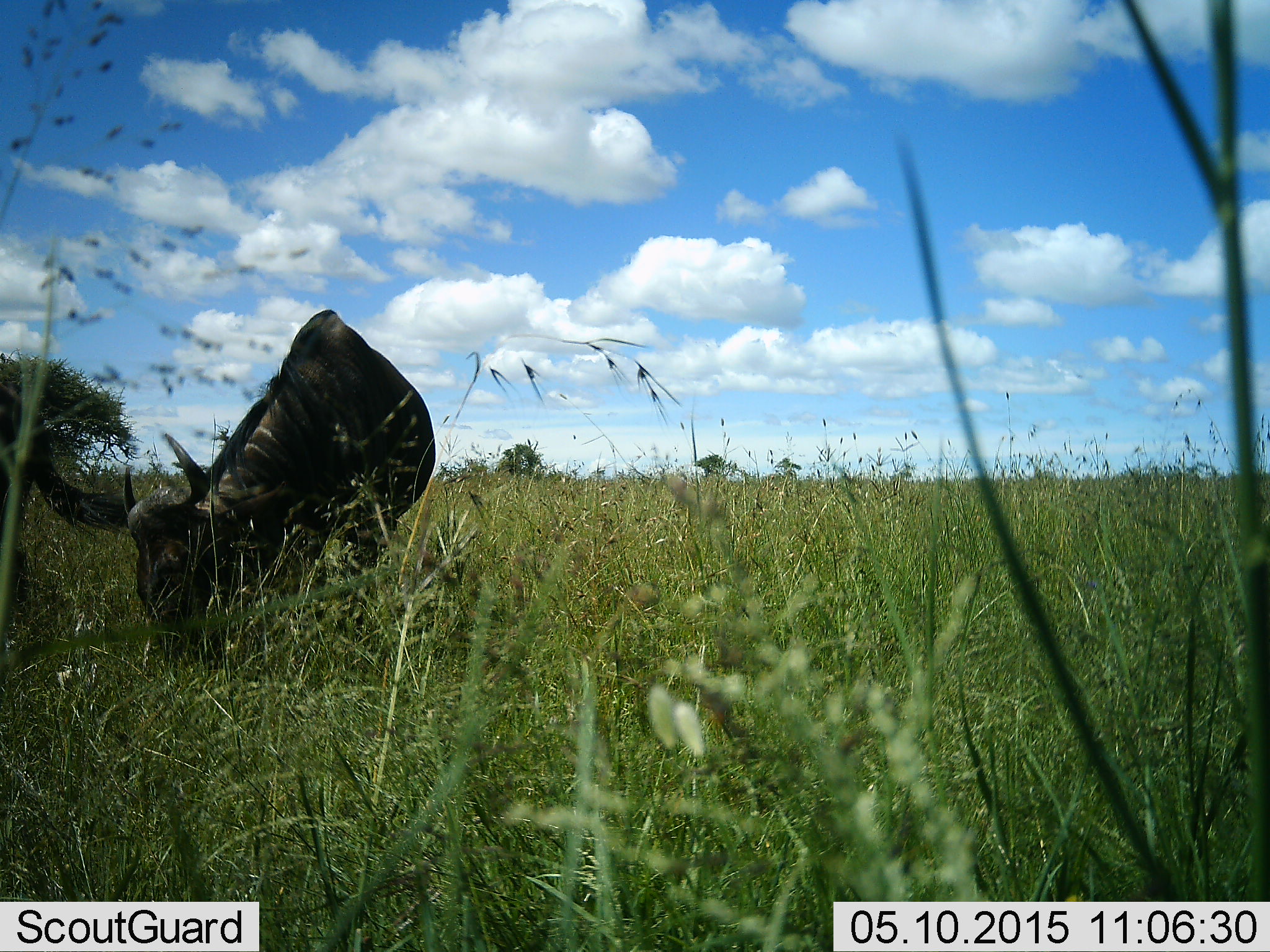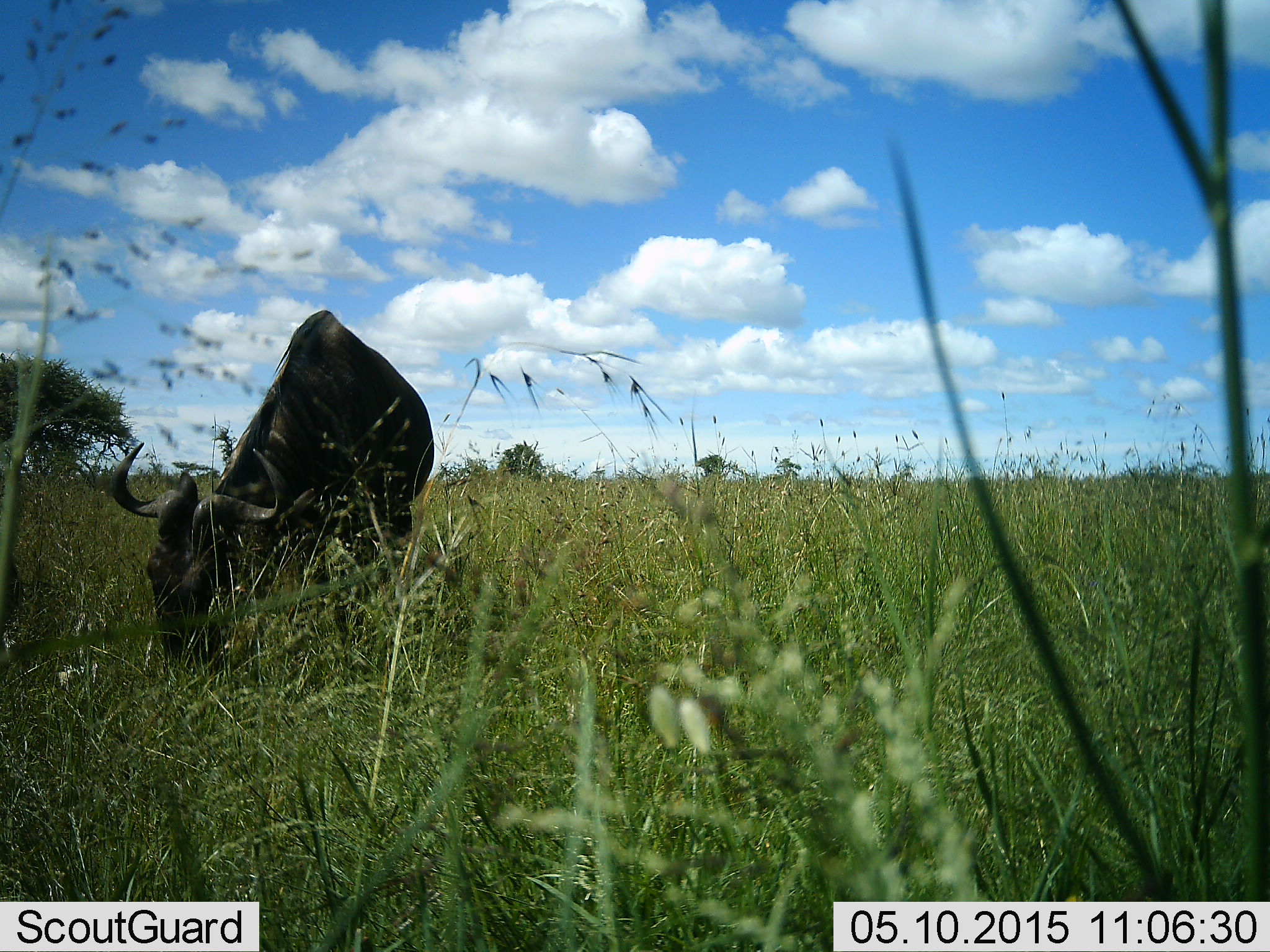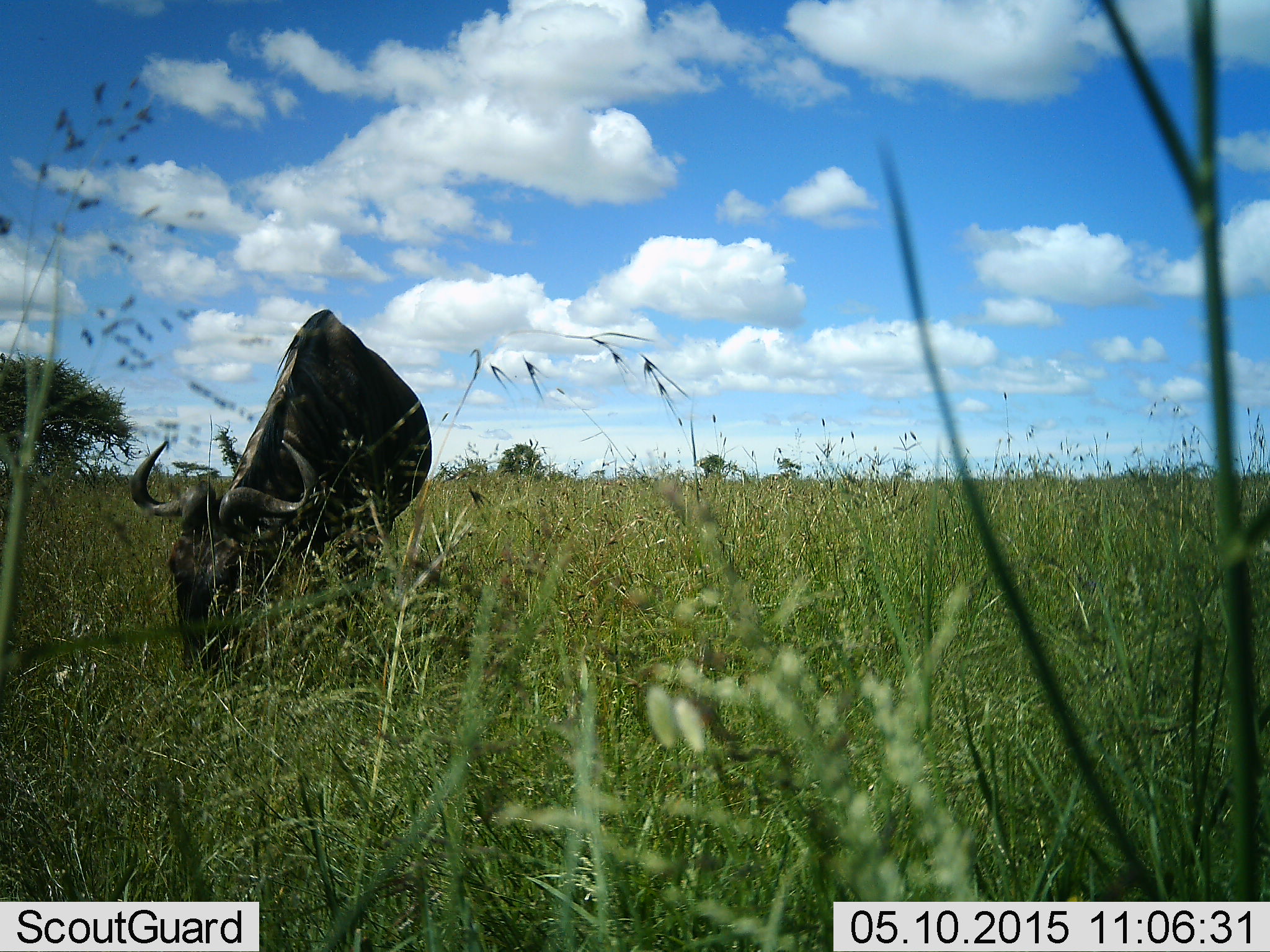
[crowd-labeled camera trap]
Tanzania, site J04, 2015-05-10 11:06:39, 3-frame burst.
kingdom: Animalia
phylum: Chordata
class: Mammalia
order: Artiodactyla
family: Bovidae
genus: Connochaetes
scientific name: Connochaetes taurinus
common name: blue wildebeest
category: wildebeest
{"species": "wildebeest (blue wildebeest) (Connochaetes taurinus)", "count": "1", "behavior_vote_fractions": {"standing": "20%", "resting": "0%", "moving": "0%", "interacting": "0%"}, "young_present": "0%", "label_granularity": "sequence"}